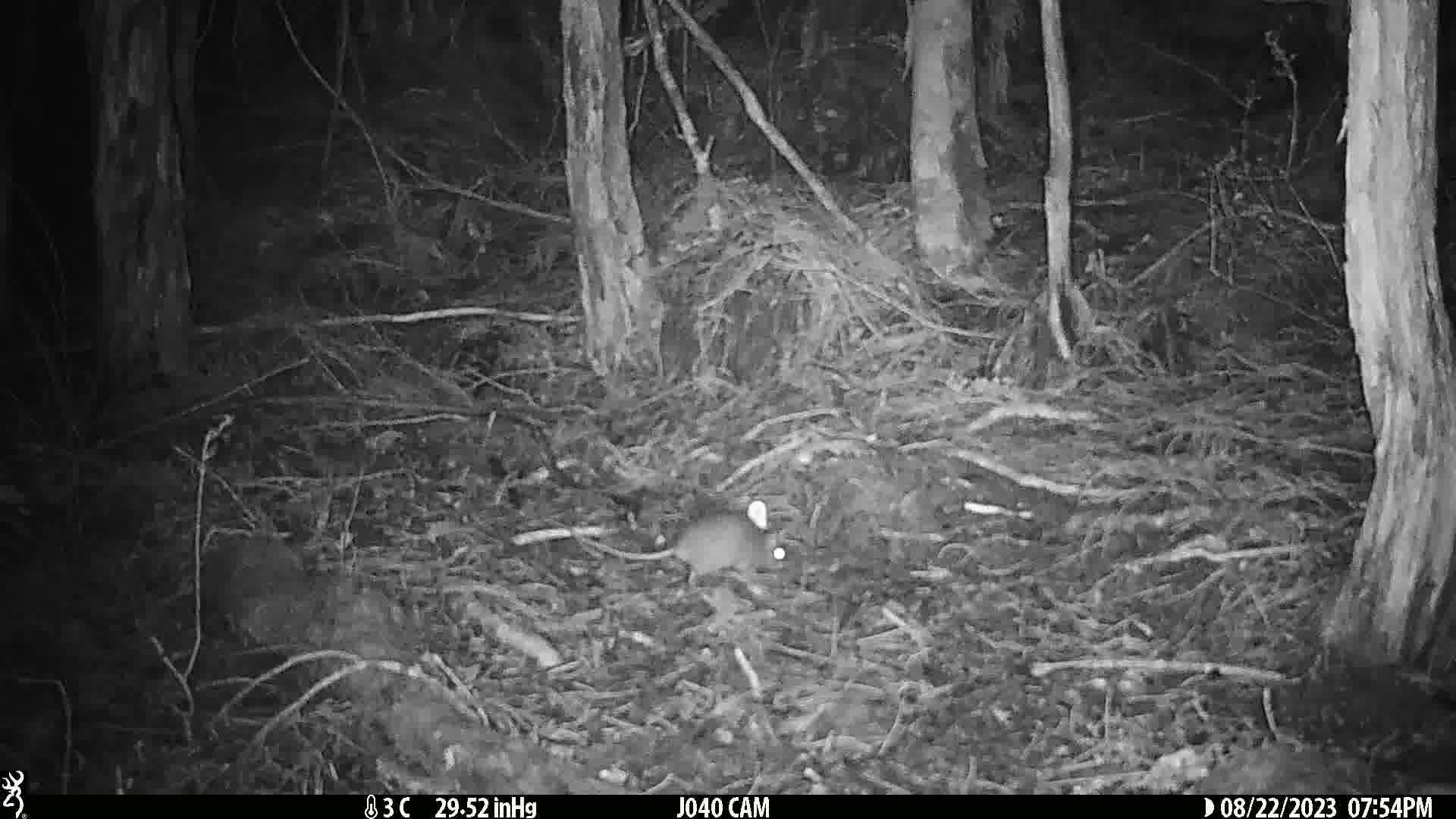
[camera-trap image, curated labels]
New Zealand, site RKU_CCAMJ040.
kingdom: Animalia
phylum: Chordata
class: Mammalia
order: Rodentia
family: Muridae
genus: Rattus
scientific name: Rattus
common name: rat